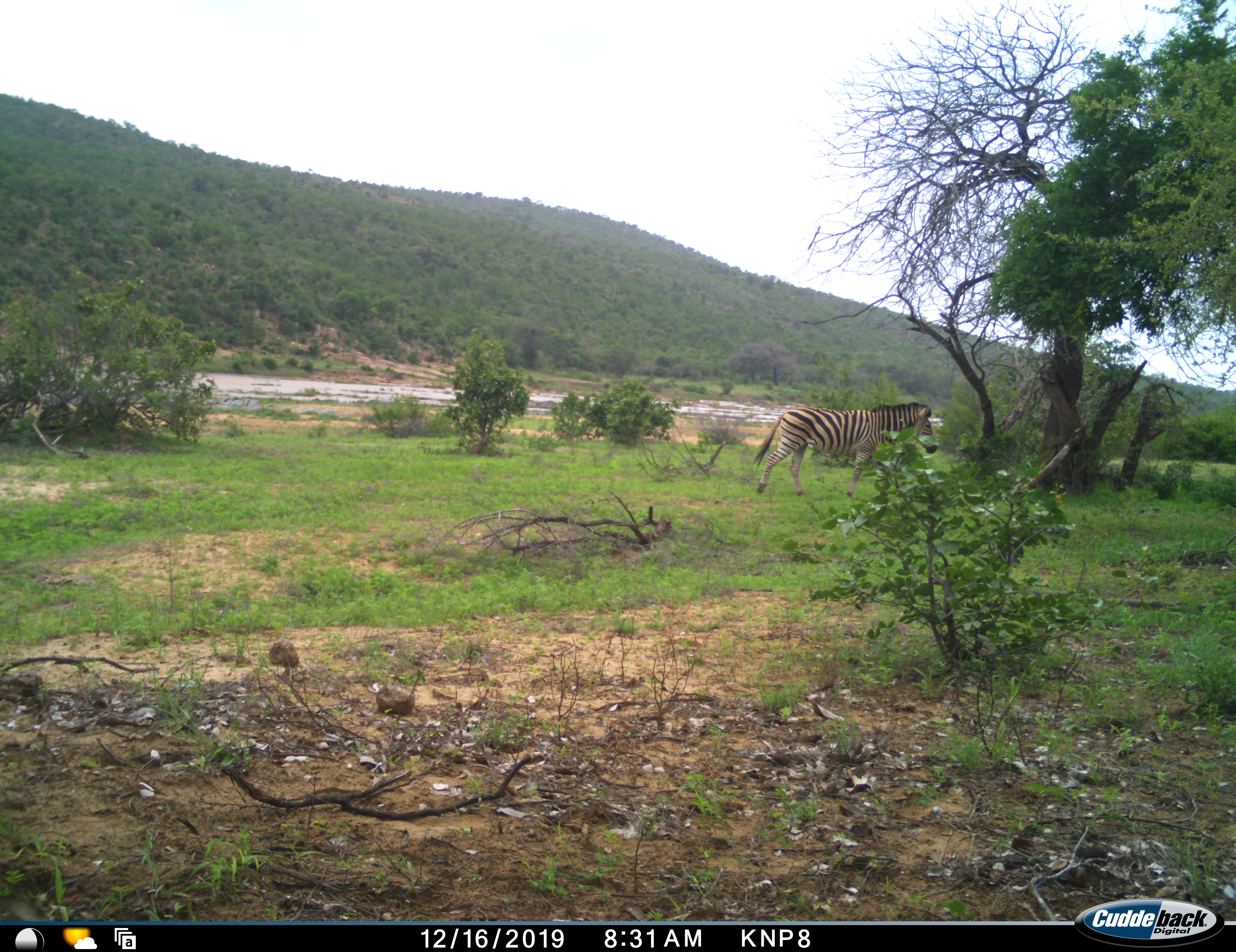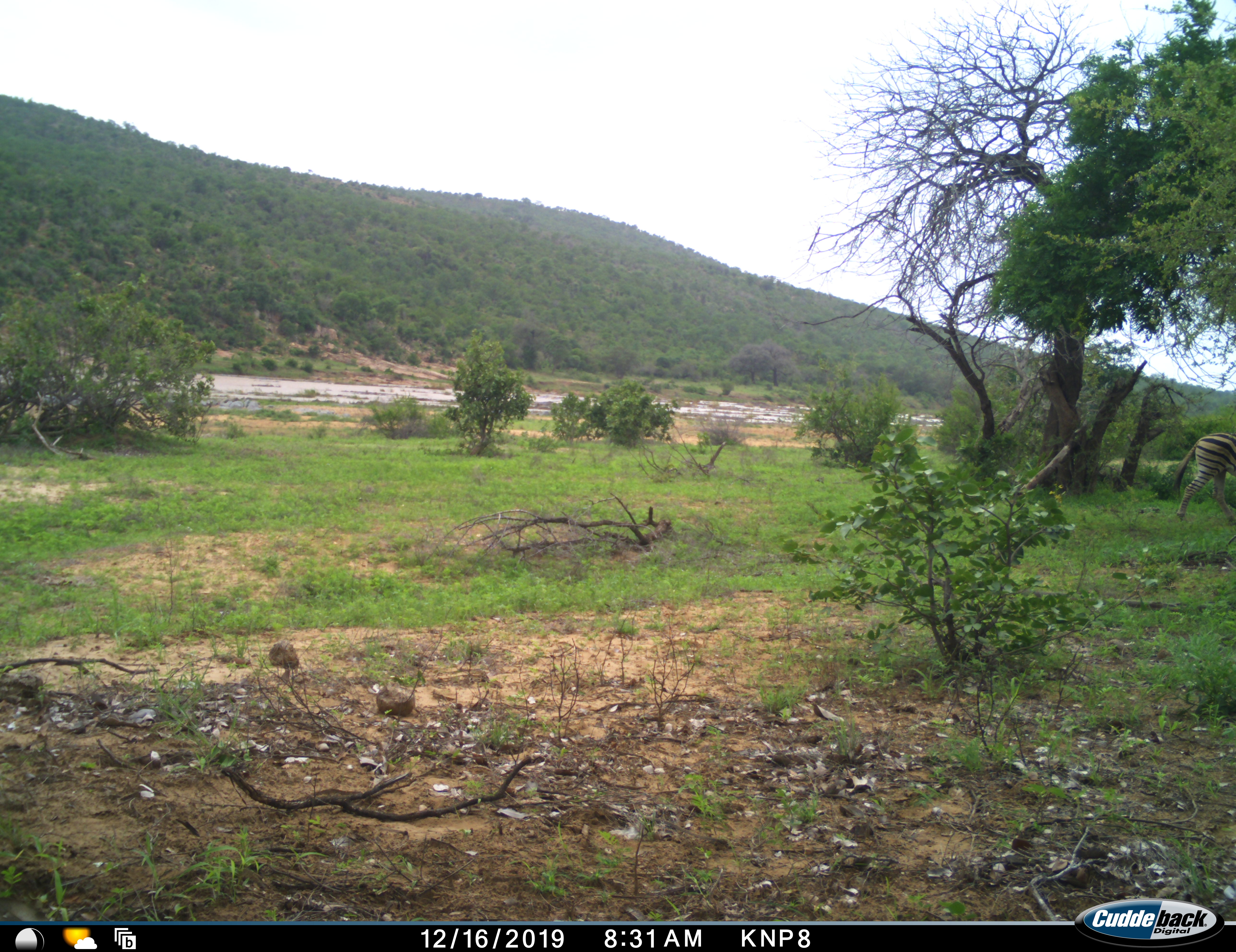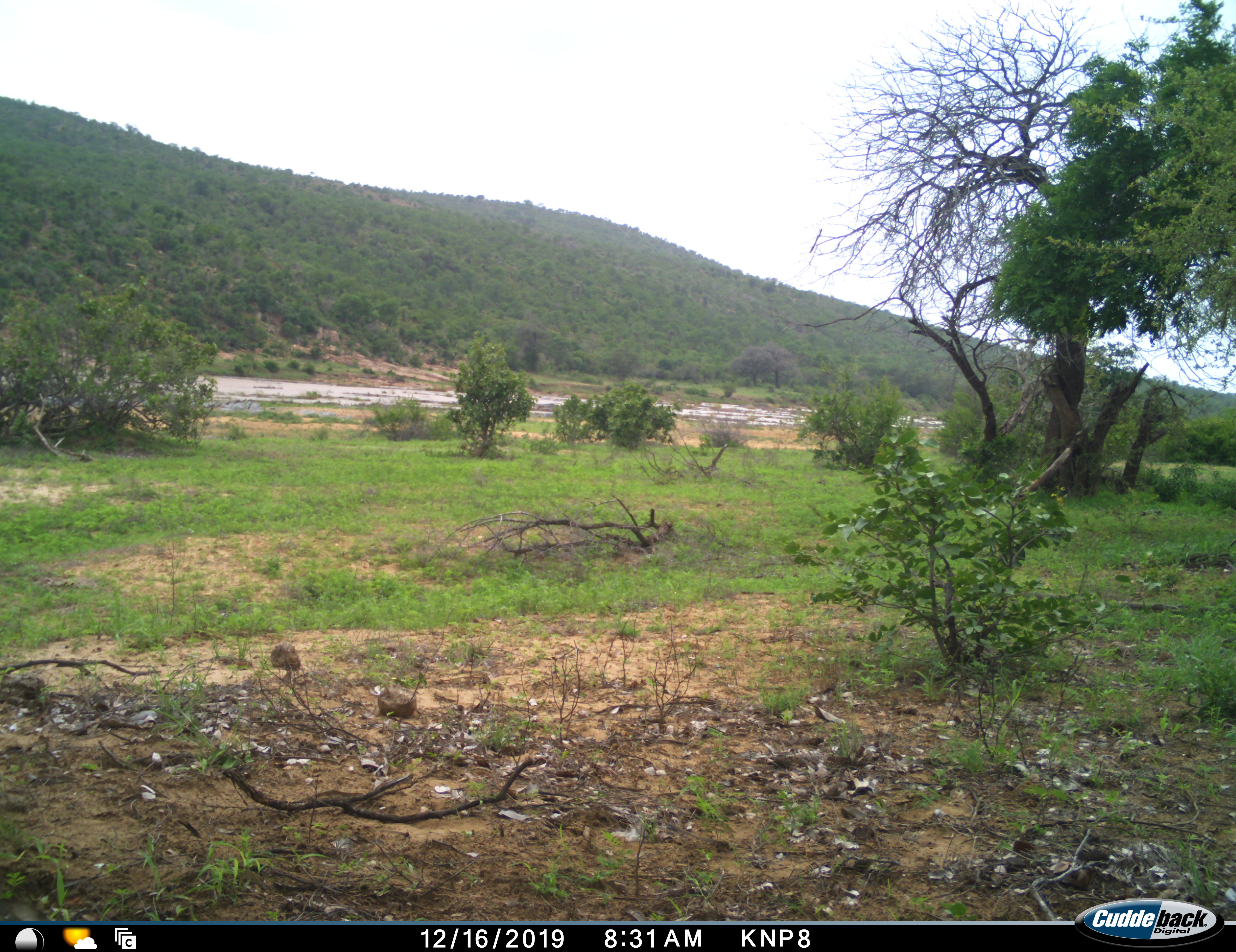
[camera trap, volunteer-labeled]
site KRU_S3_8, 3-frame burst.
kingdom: Animalia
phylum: Chordata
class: Mammalia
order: Perissodactyla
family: Equidae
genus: Equus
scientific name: Equus quagga burchellii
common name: burchell's zebra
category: zebraburchells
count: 1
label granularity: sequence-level